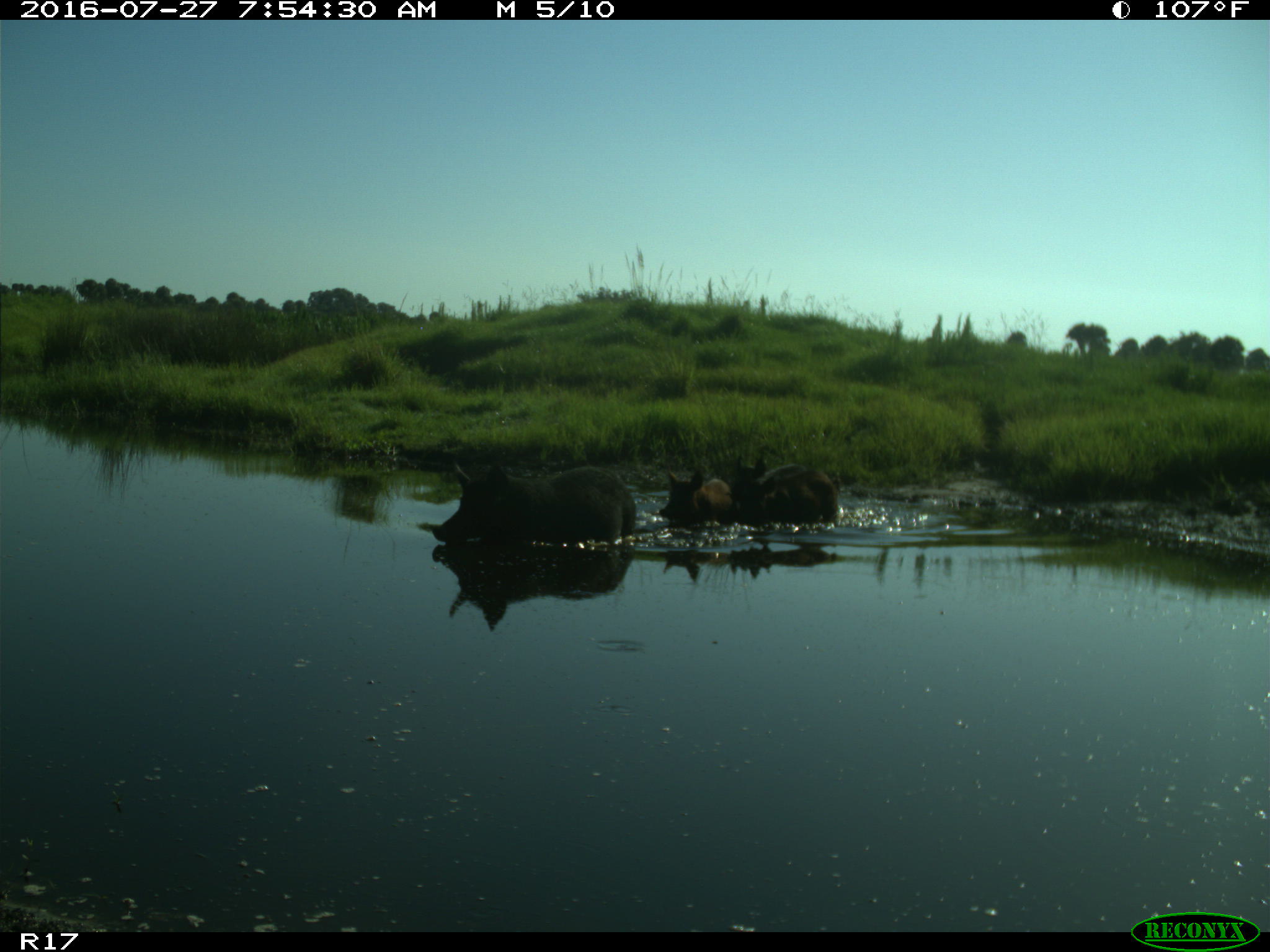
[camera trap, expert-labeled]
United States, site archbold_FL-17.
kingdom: Animalia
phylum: Chordata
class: Mammalia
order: Artiodactyla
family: Suidae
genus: Sus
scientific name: Sus scrofa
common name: wild boar